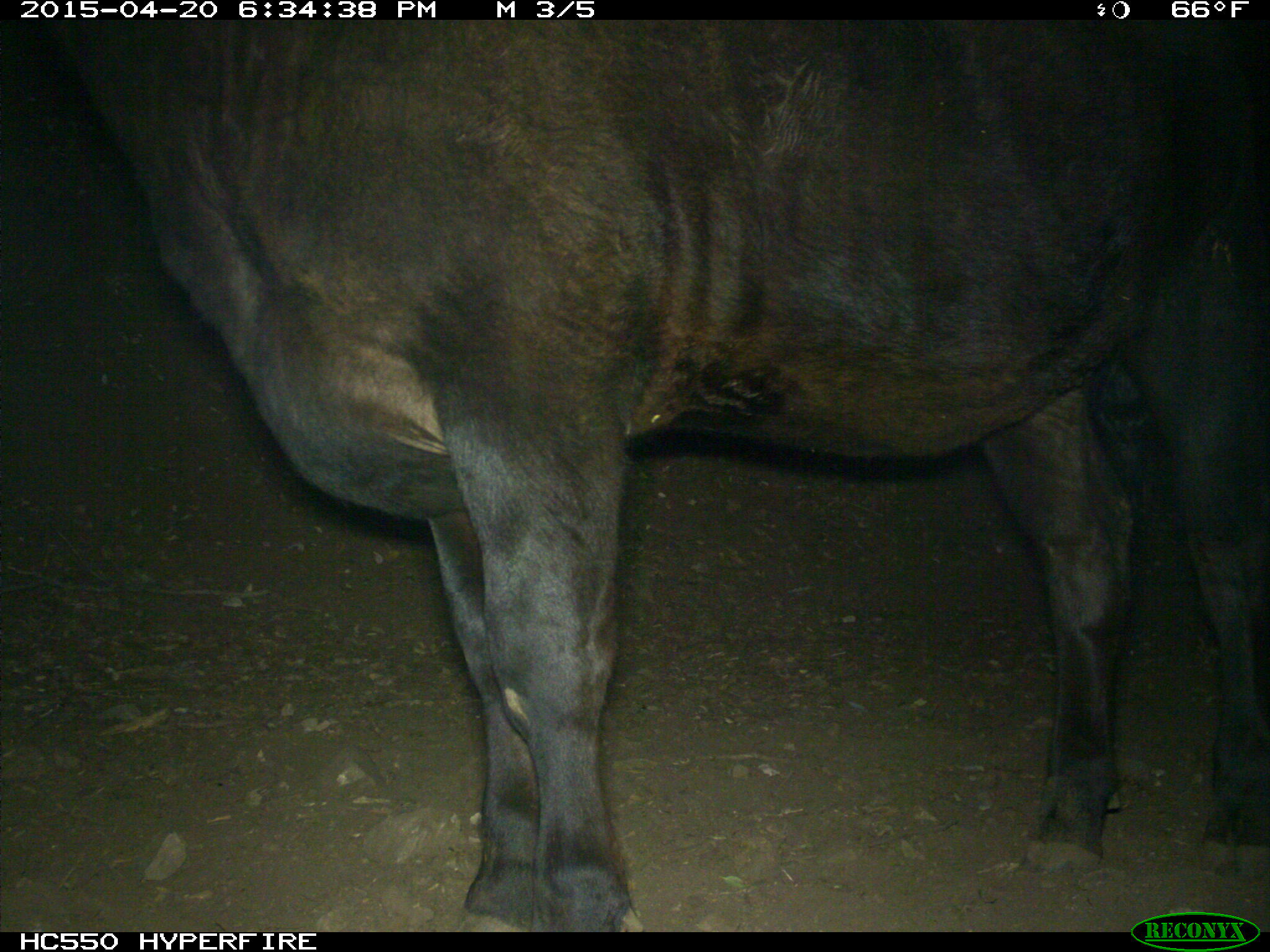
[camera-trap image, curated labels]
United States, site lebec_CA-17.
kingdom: Animalia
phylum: Chordata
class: Mammalia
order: Artiodactyla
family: Bovidae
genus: Bos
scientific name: Bos taurus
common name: domestic cow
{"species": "Bos taurus (domestic cow)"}